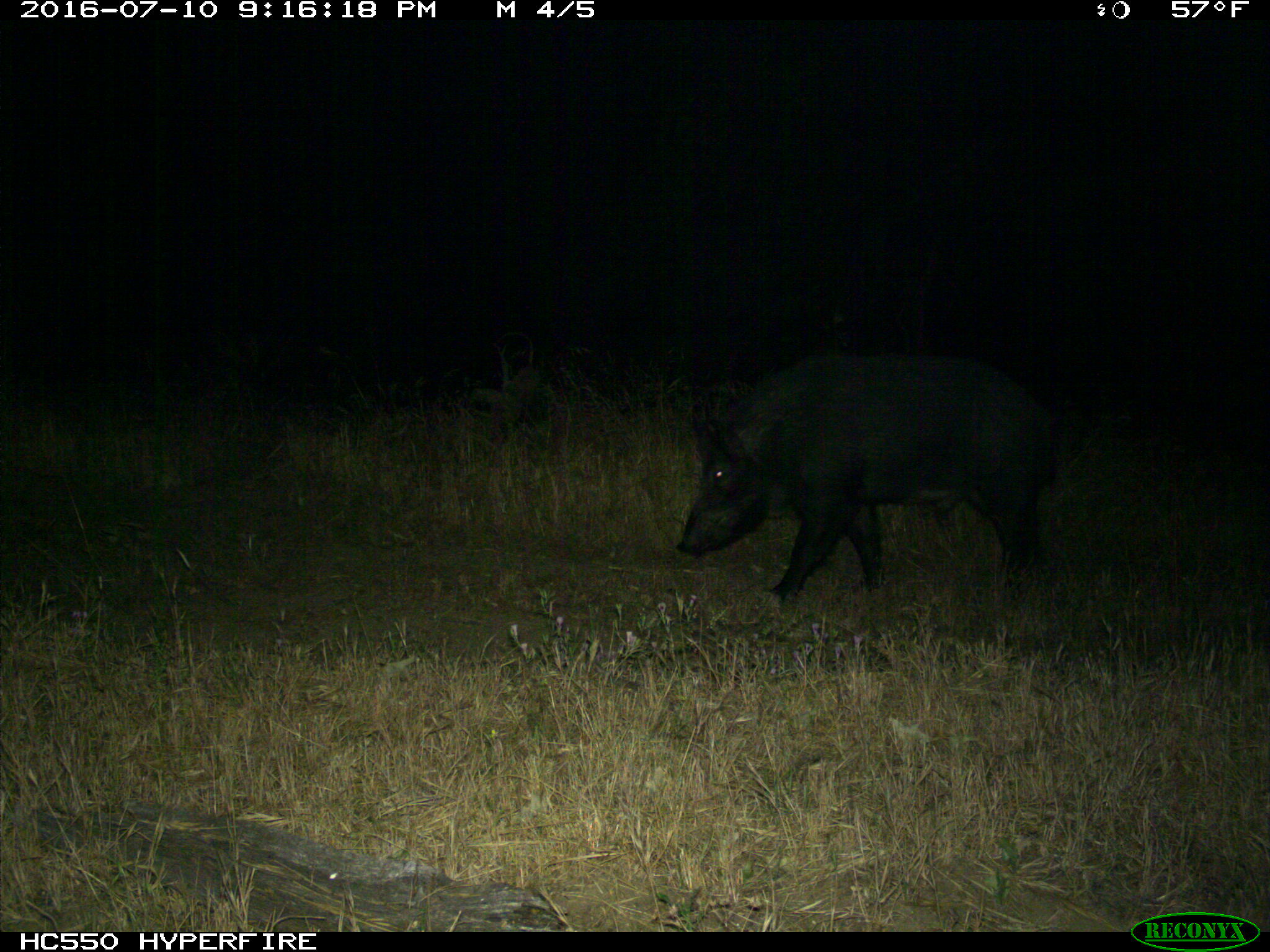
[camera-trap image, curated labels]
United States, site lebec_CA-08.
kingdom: Animalia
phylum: Chordata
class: Mammalia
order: Artiodactyla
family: Suidae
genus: Sus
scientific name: Sus scrofa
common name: wild boar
Sus scrofa (wild boar).